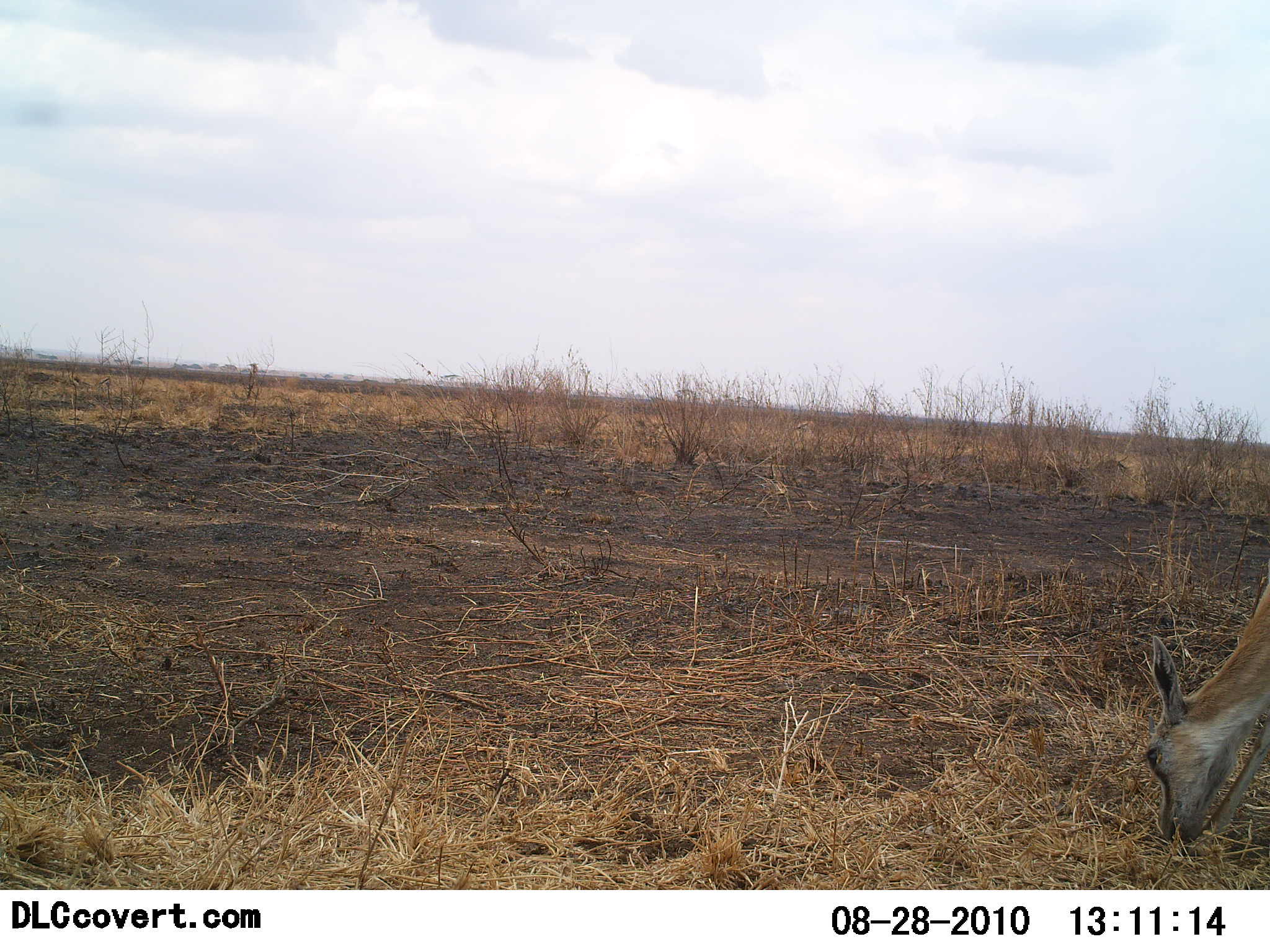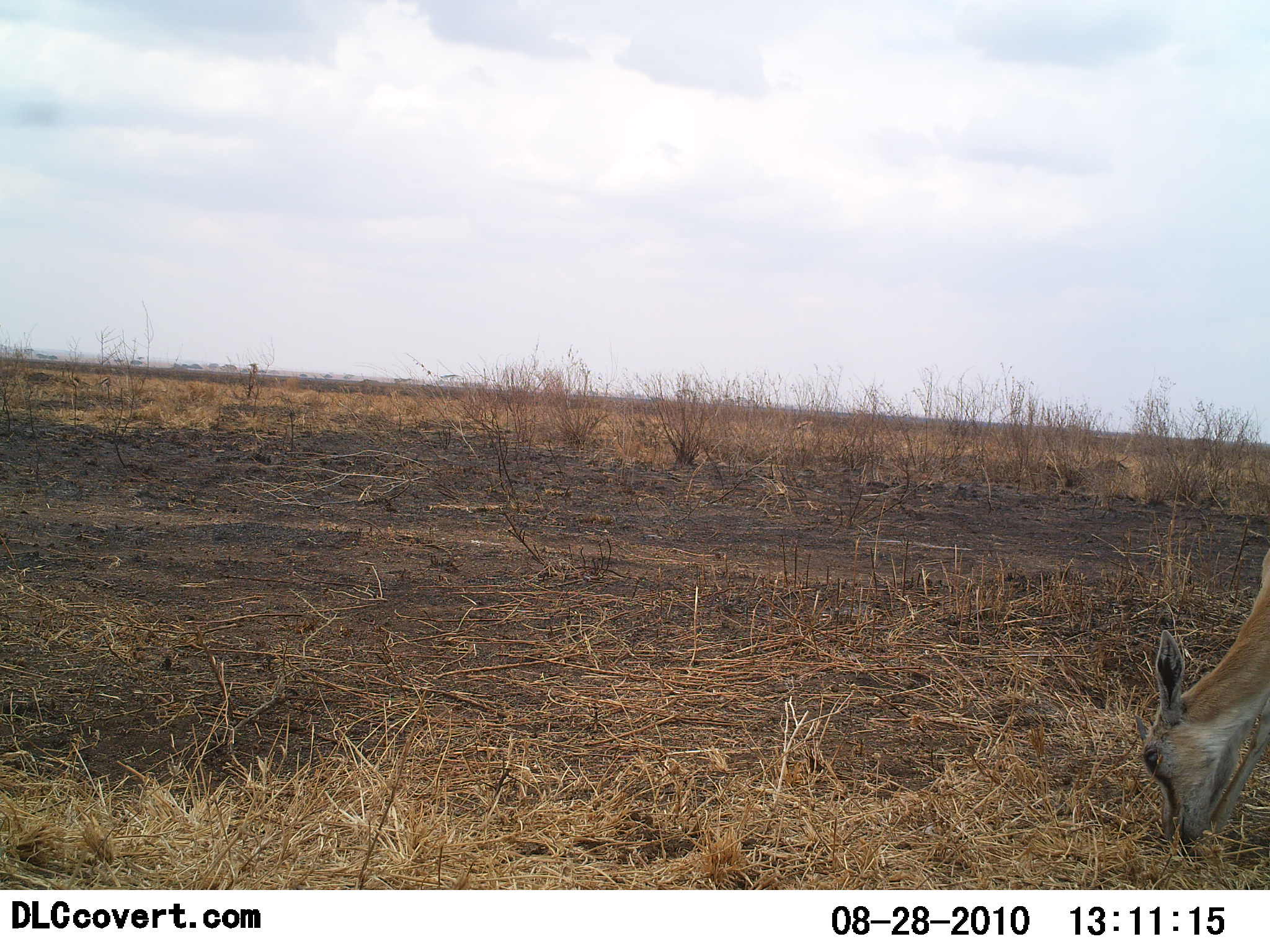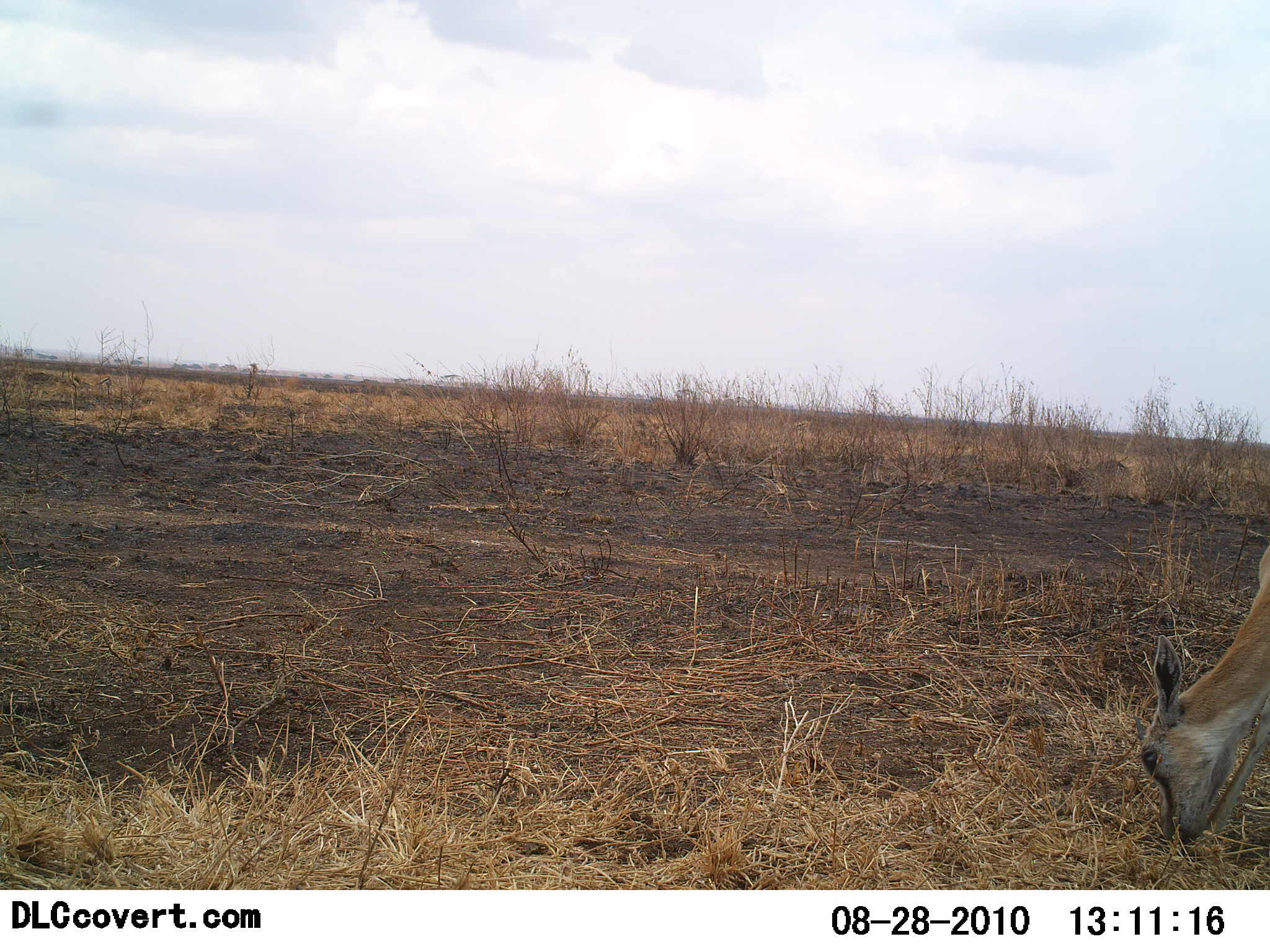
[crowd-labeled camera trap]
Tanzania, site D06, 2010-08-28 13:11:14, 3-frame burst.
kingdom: Animalia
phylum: Chordata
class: Mammalia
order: Artiodactyla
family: Bovidae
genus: Eudorcas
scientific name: Eudorcas thomsonii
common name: thomson's gazelle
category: gazellethomsons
Gazellethomsons (thomson's gazelle) (Eudorcas thomsonii), count 1. Behavior (volunteer vote fractions): standing 17%, resting 0%, moving 0%, interacting 0%. Young present (vote fraction): 0%. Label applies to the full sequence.